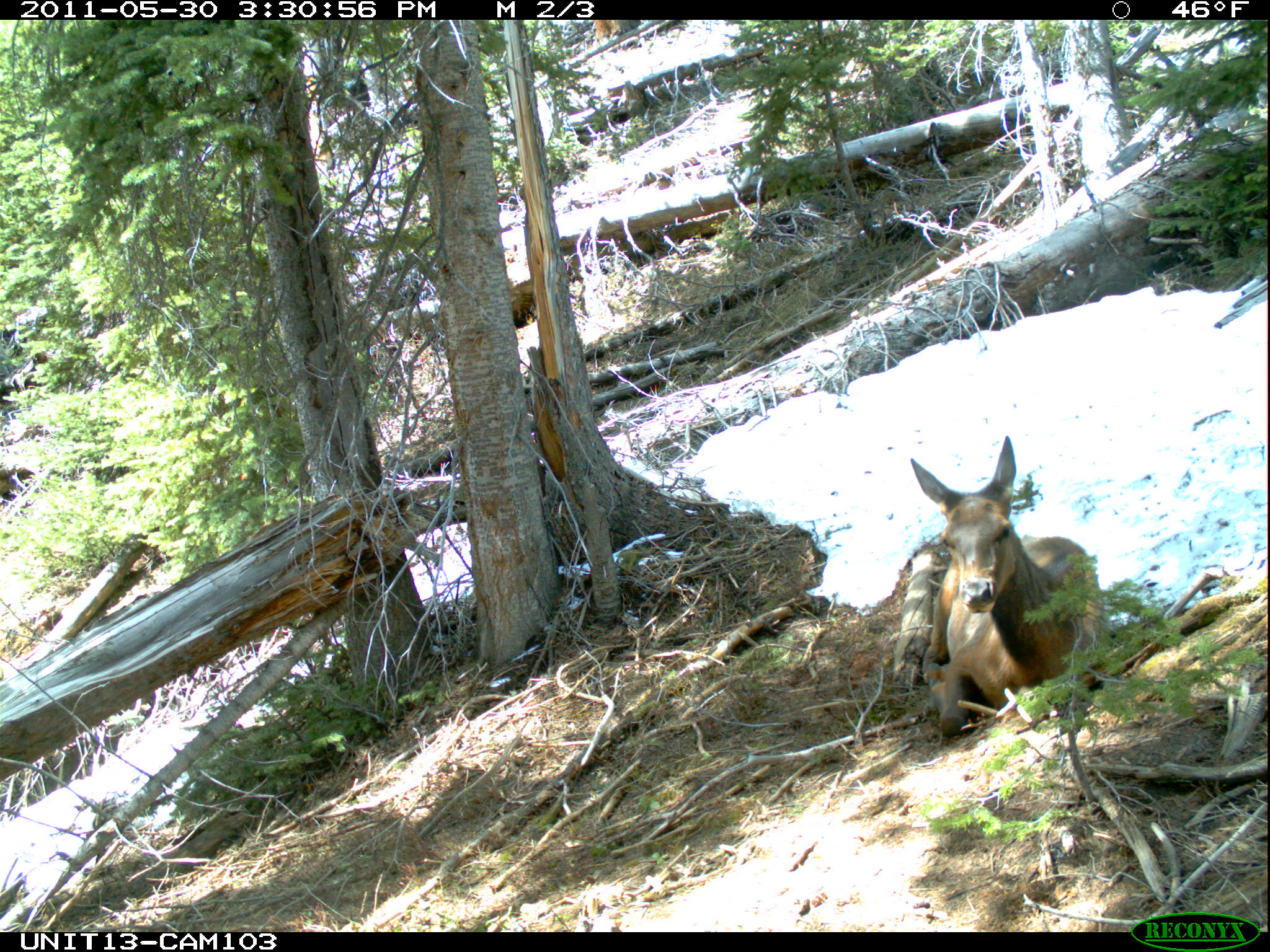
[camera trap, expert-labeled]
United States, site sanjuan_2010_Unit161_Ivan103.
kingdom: Animalia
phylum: Chordata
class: Mammalia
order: Artiodactyla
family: Cervidae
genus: Cervus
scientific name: Cervus elaphus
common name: red deer